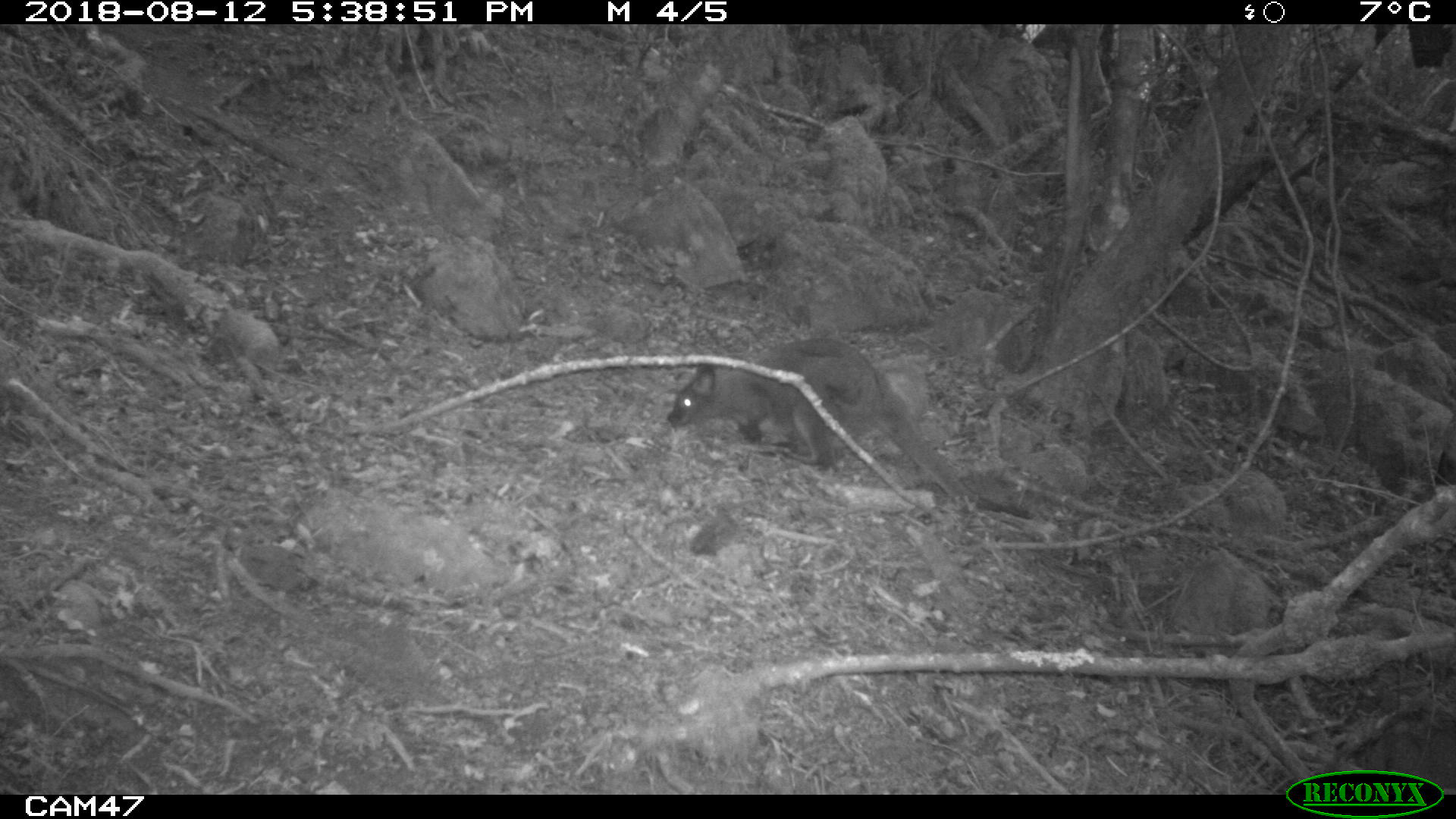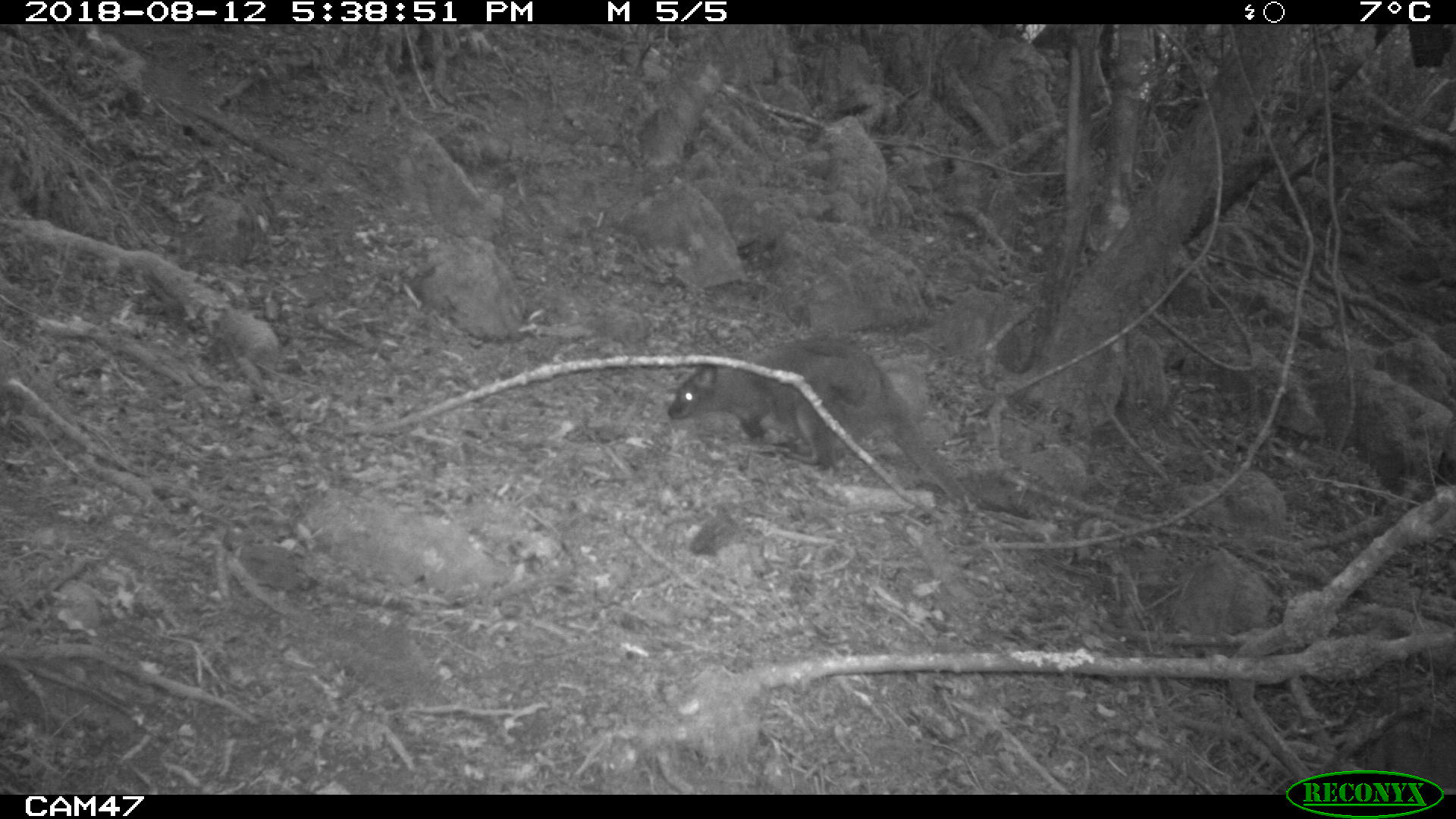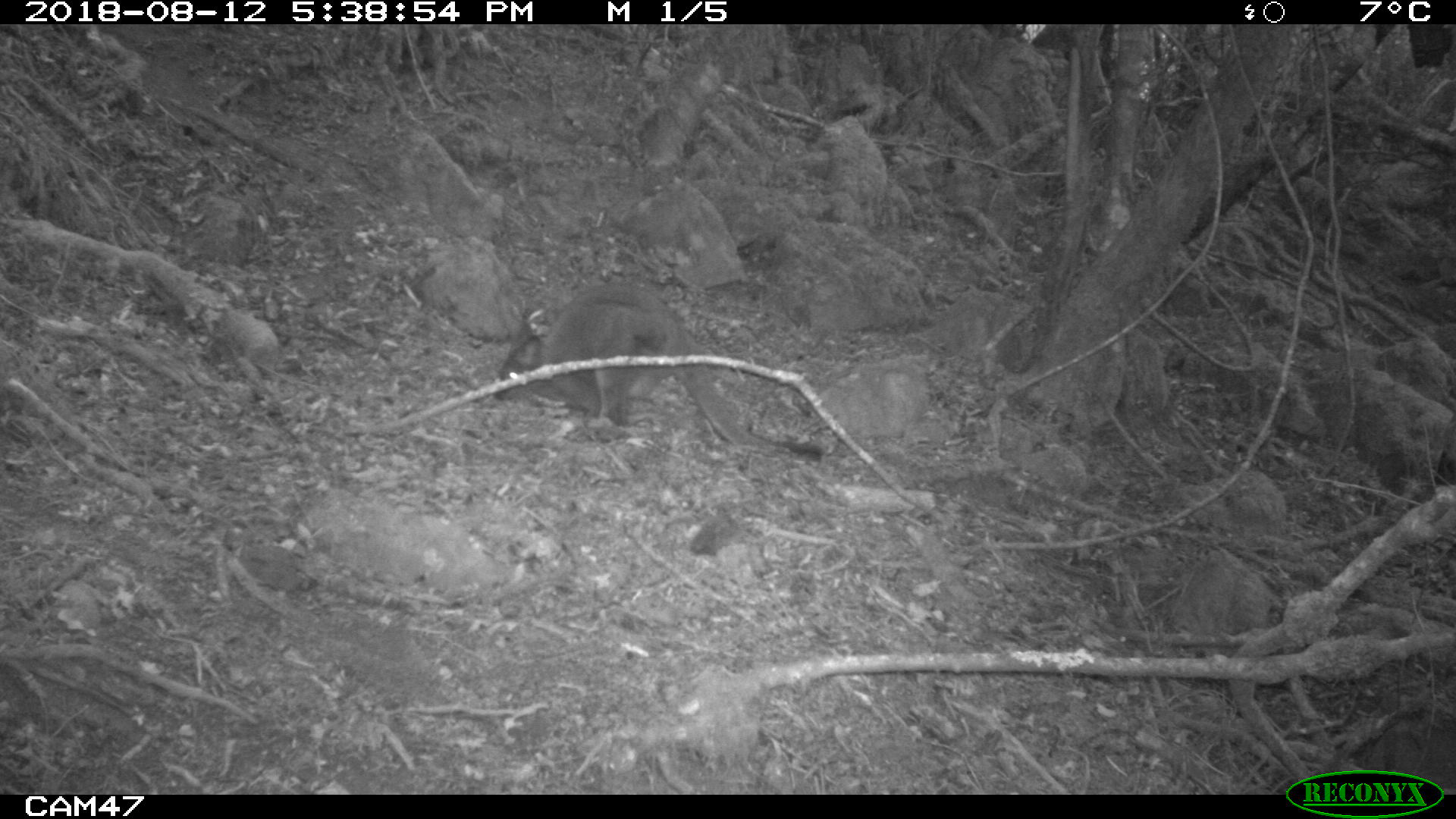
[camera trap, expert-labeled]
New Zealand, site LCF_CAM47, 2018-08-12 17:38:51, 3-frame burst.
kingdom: Animalia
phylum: Chordata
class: Mammalia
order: Diprotodontia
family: Macropodidae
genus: Notamacropus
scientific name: Notamacropus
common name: wallaby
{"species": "wallaby (Notamacropus)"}